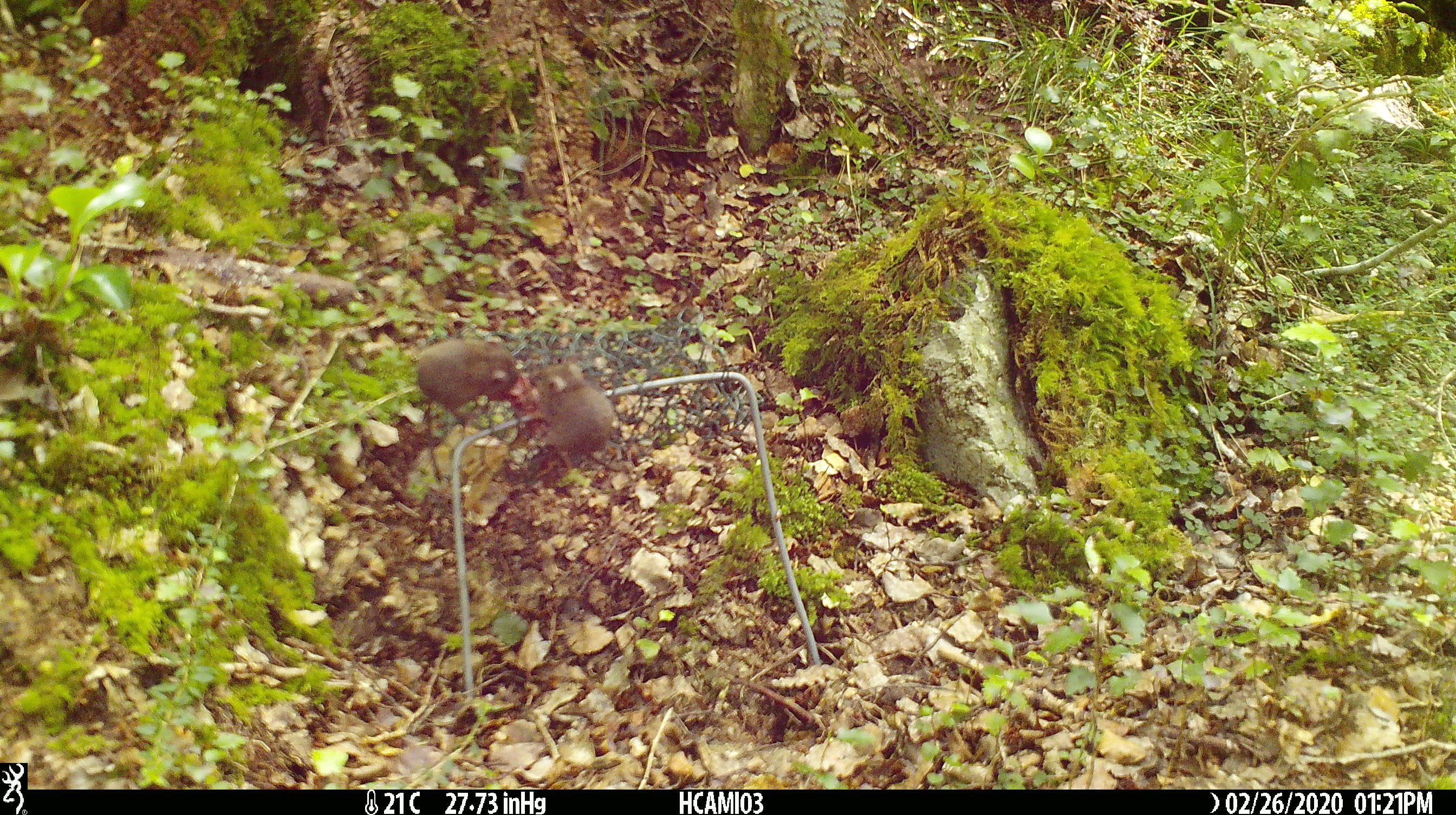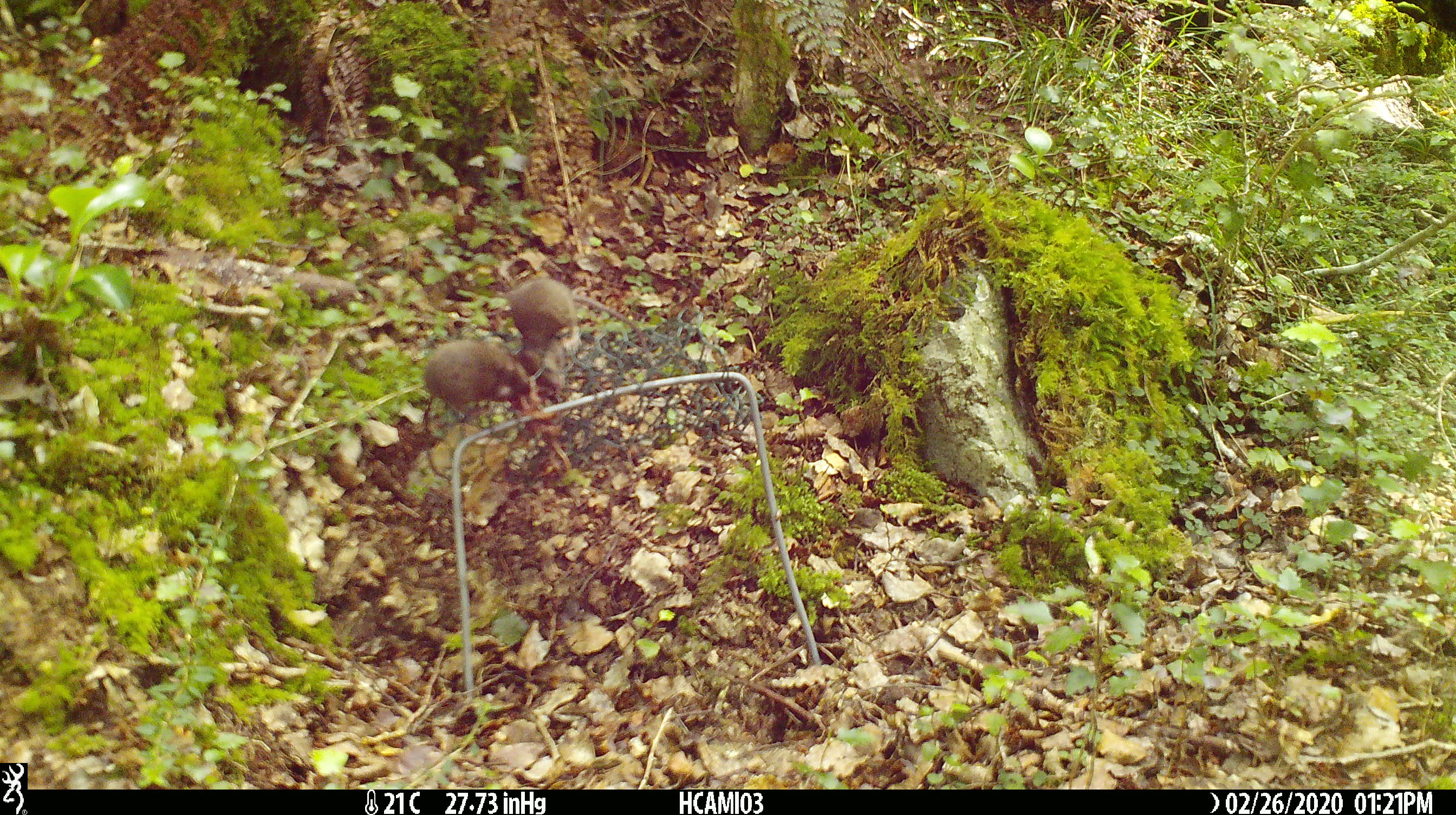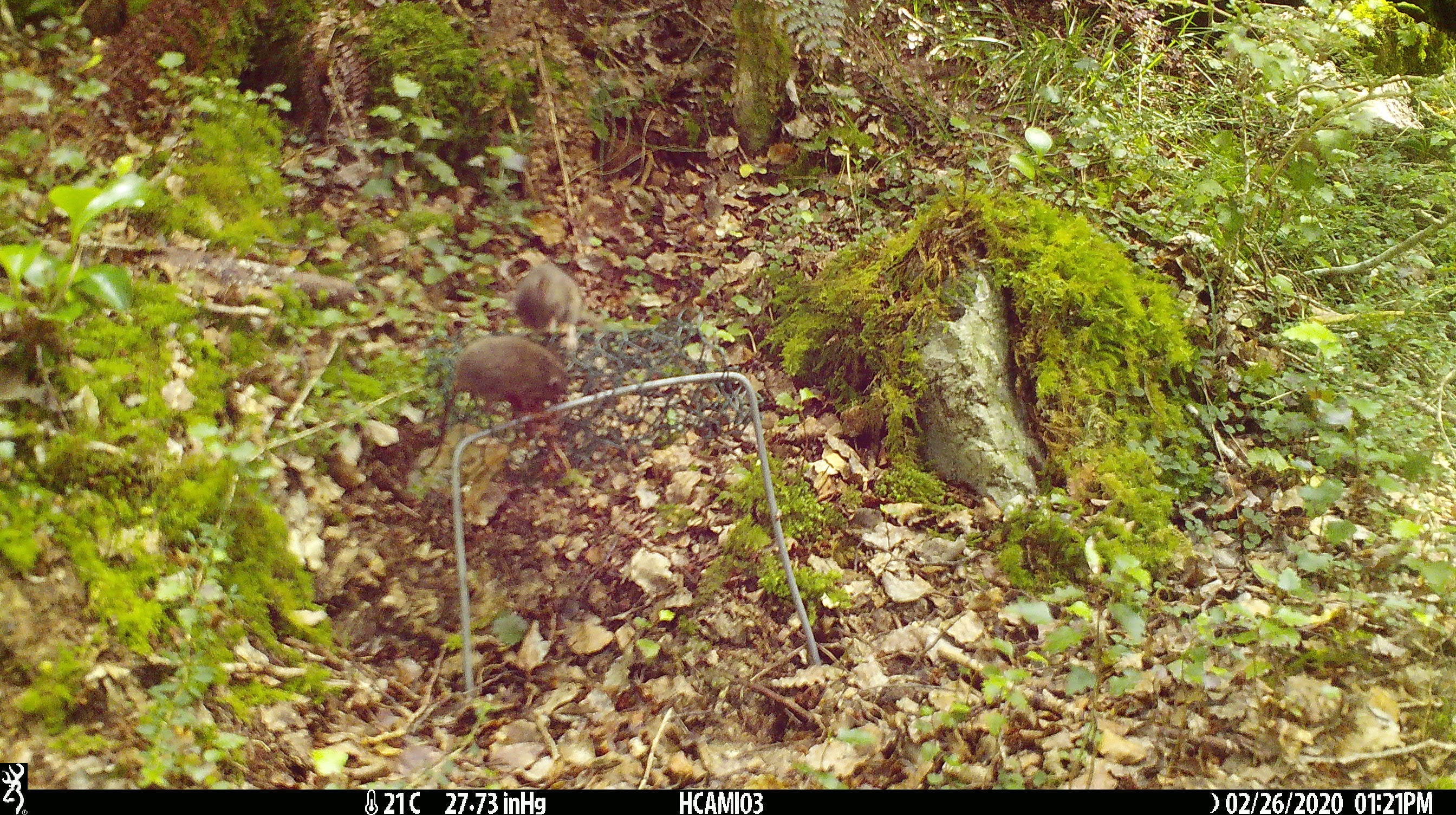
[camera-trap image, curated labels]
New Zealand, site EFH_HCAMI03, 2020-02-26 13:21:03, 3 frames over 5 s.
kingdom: Animalia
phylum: Chordata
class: Mammalia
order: Rodentia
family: Muridae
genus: Mus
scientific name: Mus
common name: mouse